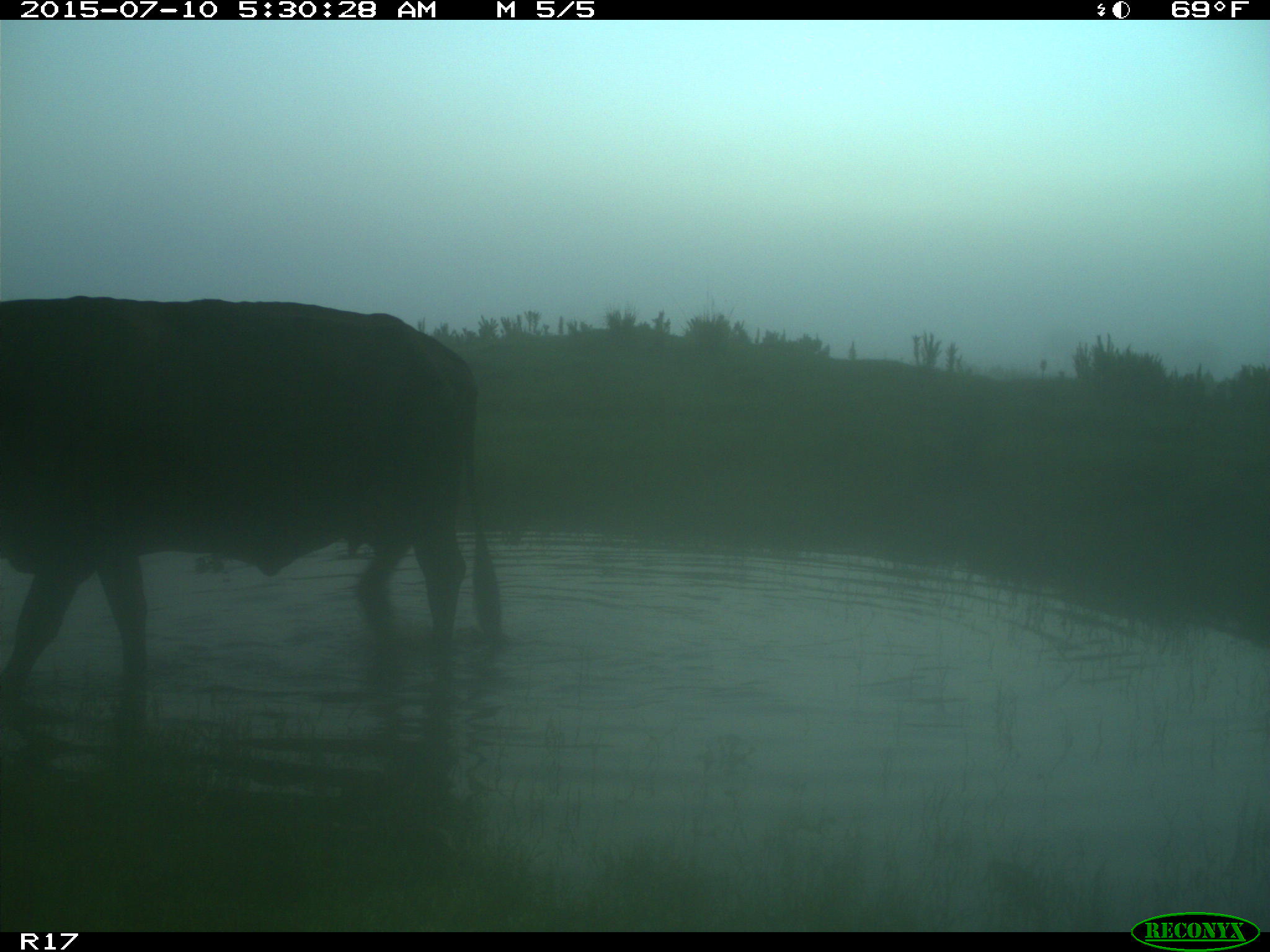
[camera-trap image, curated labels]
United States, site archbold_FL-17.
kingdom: Animalia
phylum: Chordata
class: Mammalia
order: Artiodactyla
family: Bovidae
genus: Bos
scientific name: Bos taurus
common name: domestic cow